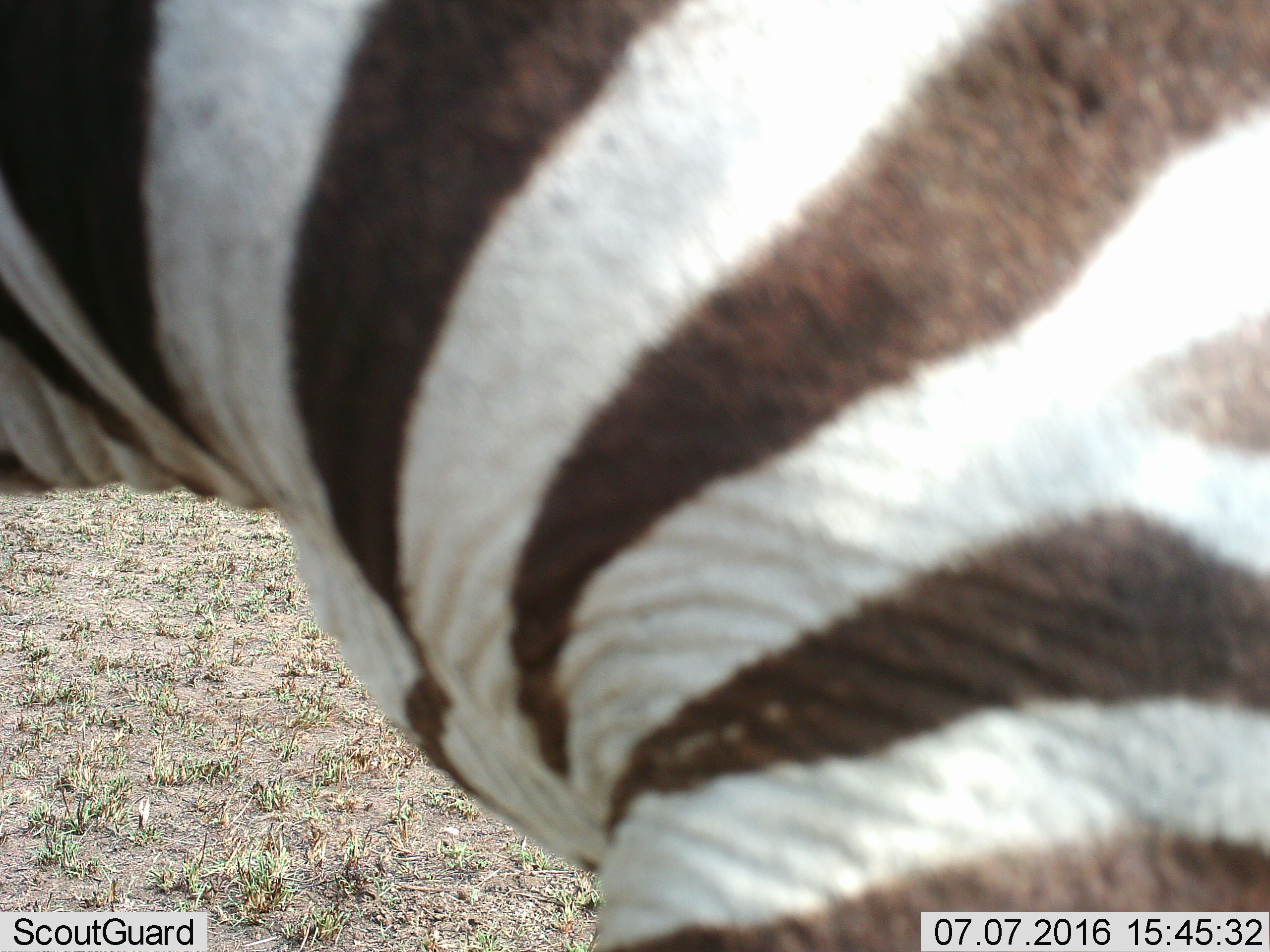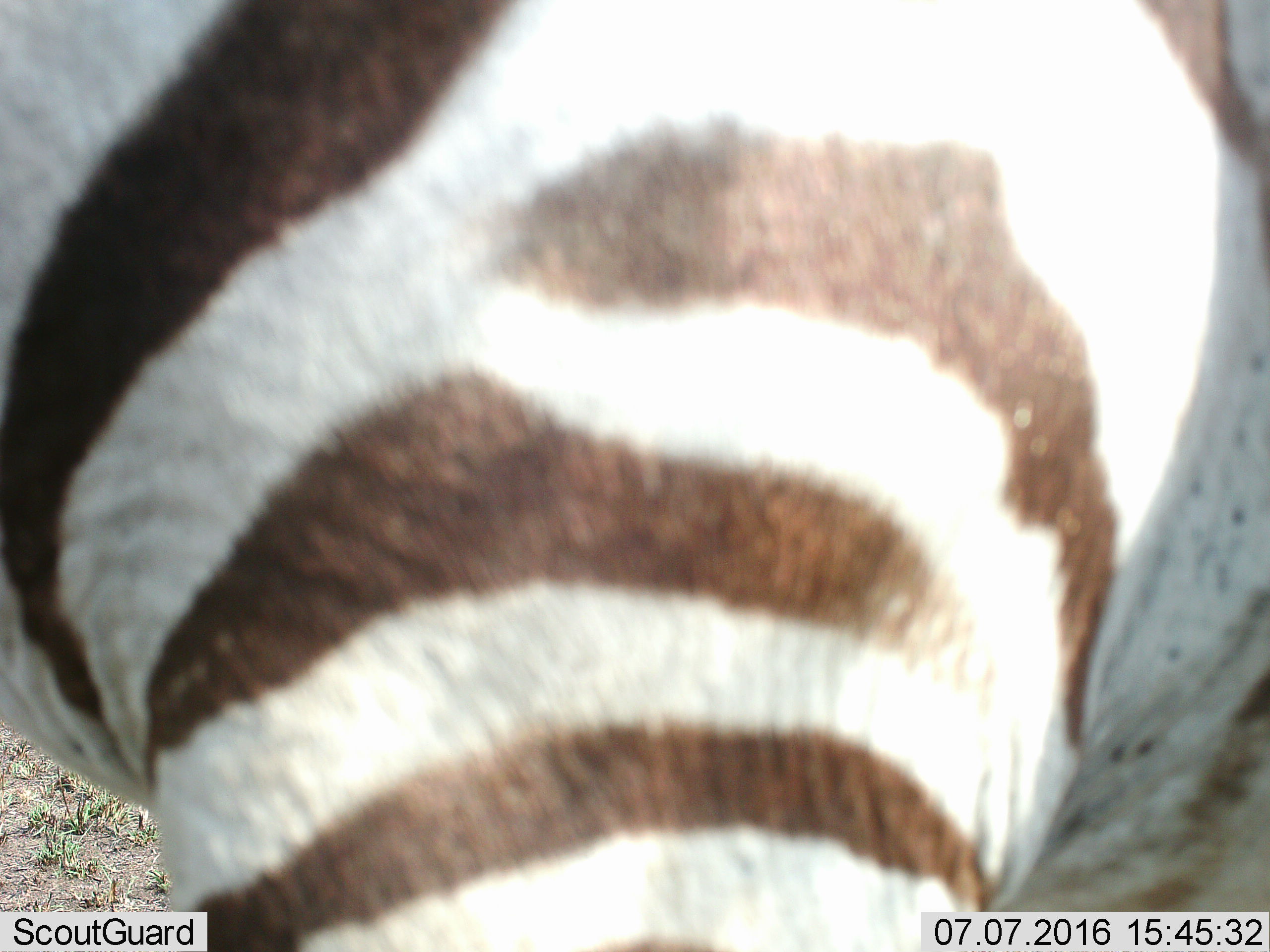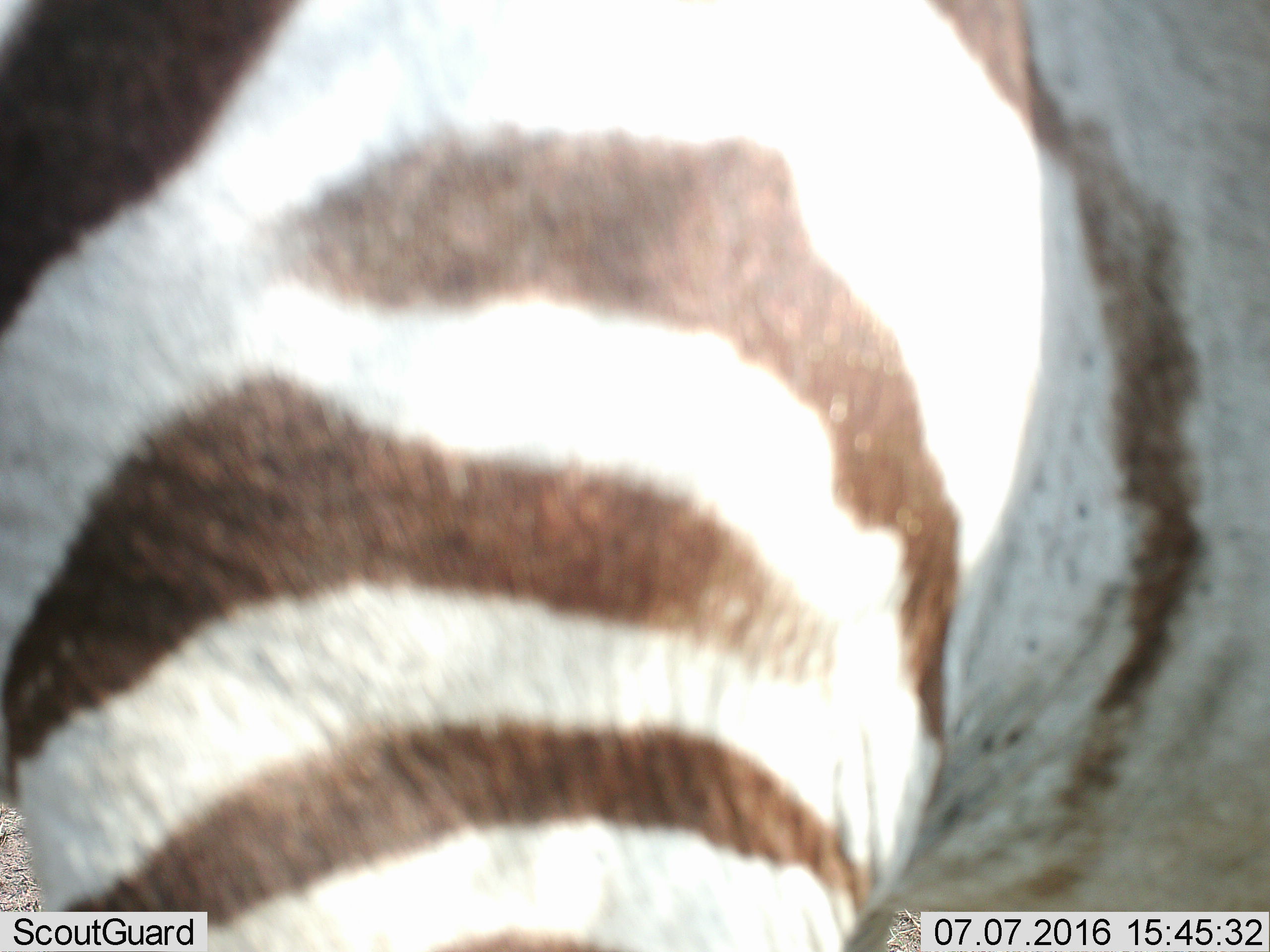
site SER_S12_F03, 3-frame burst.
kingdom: Animalia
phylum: Chordata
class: Mammalia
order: Perissodactyla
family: Equidae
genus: Equus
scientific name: Equus quagga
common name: plains zebra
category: zebraplains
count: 1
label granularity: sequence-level